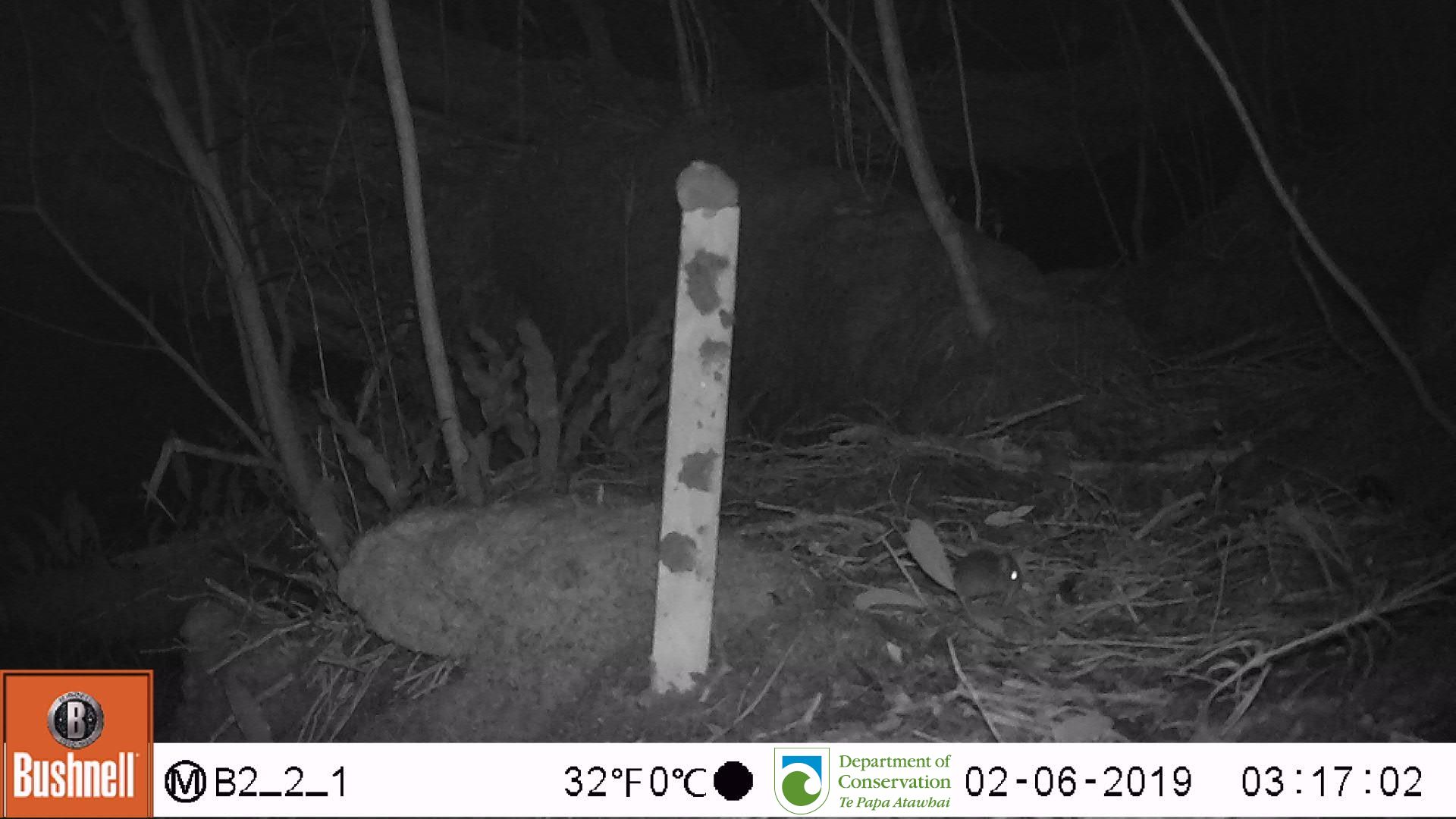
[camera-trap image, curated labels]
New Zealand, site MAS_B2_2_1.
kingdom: Animalia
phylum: Chordata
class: Mammalia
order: Rodentia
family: Muridae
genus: Mus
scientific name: Mus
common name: mouse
Mouse (Mus).